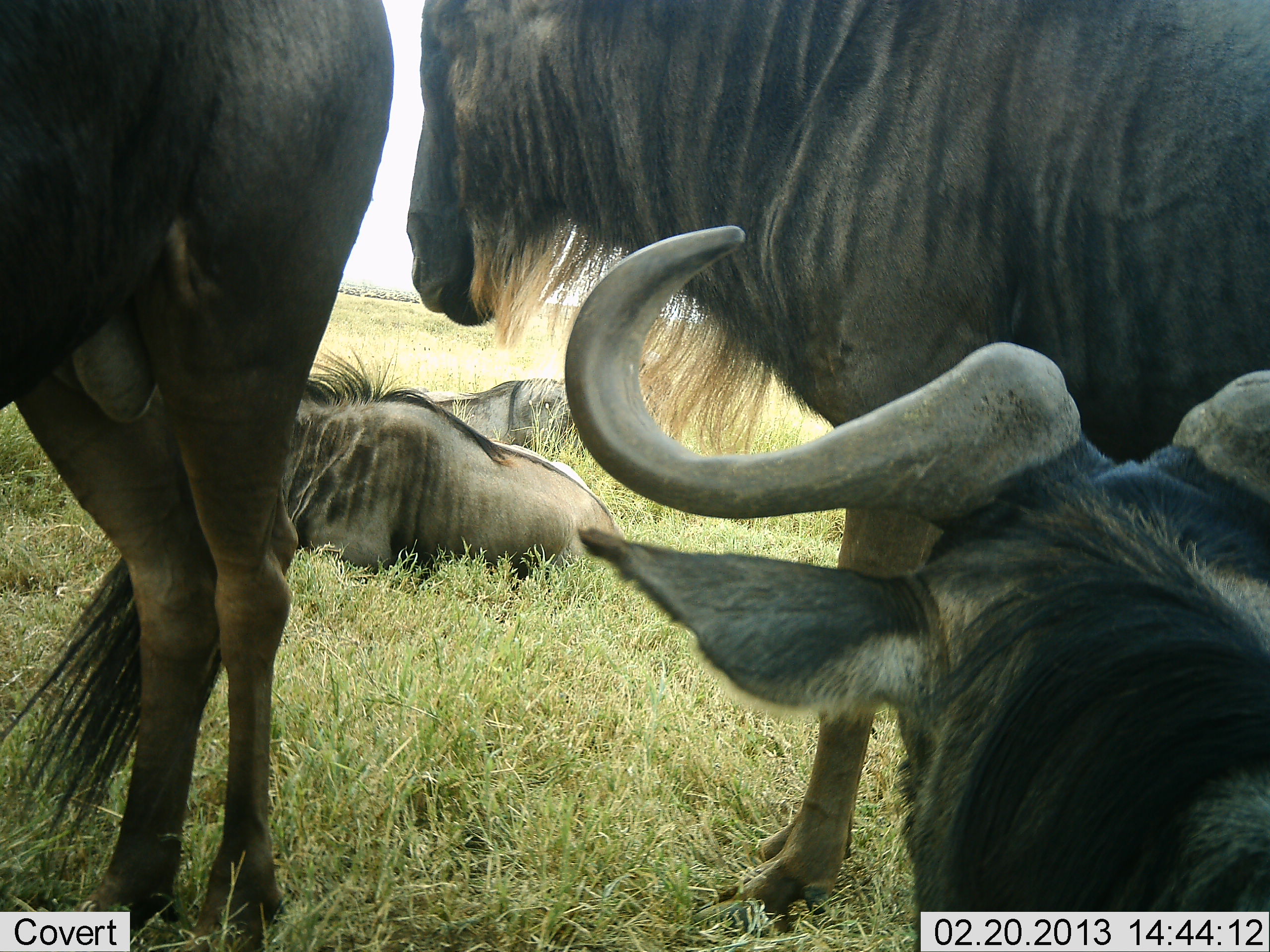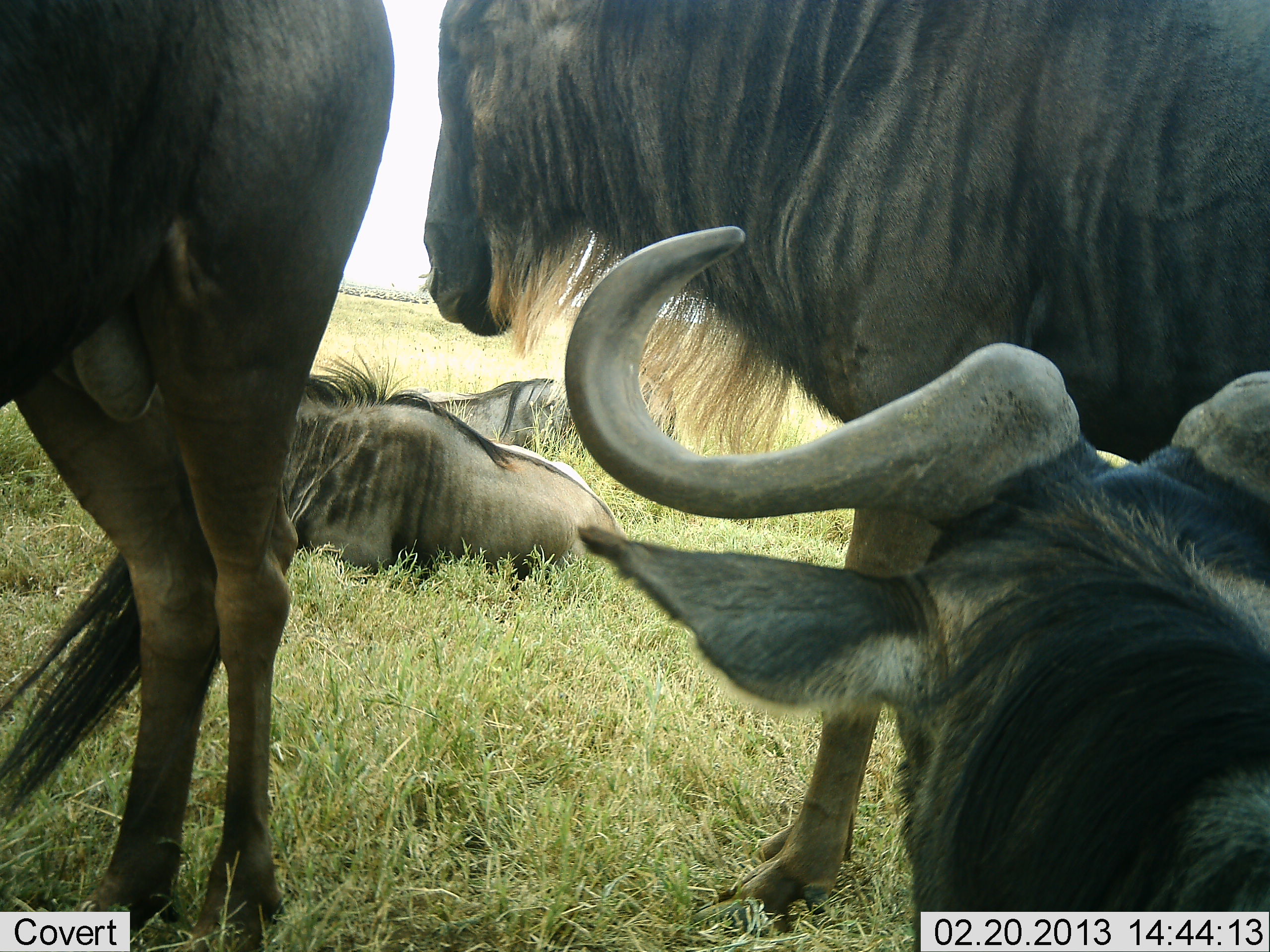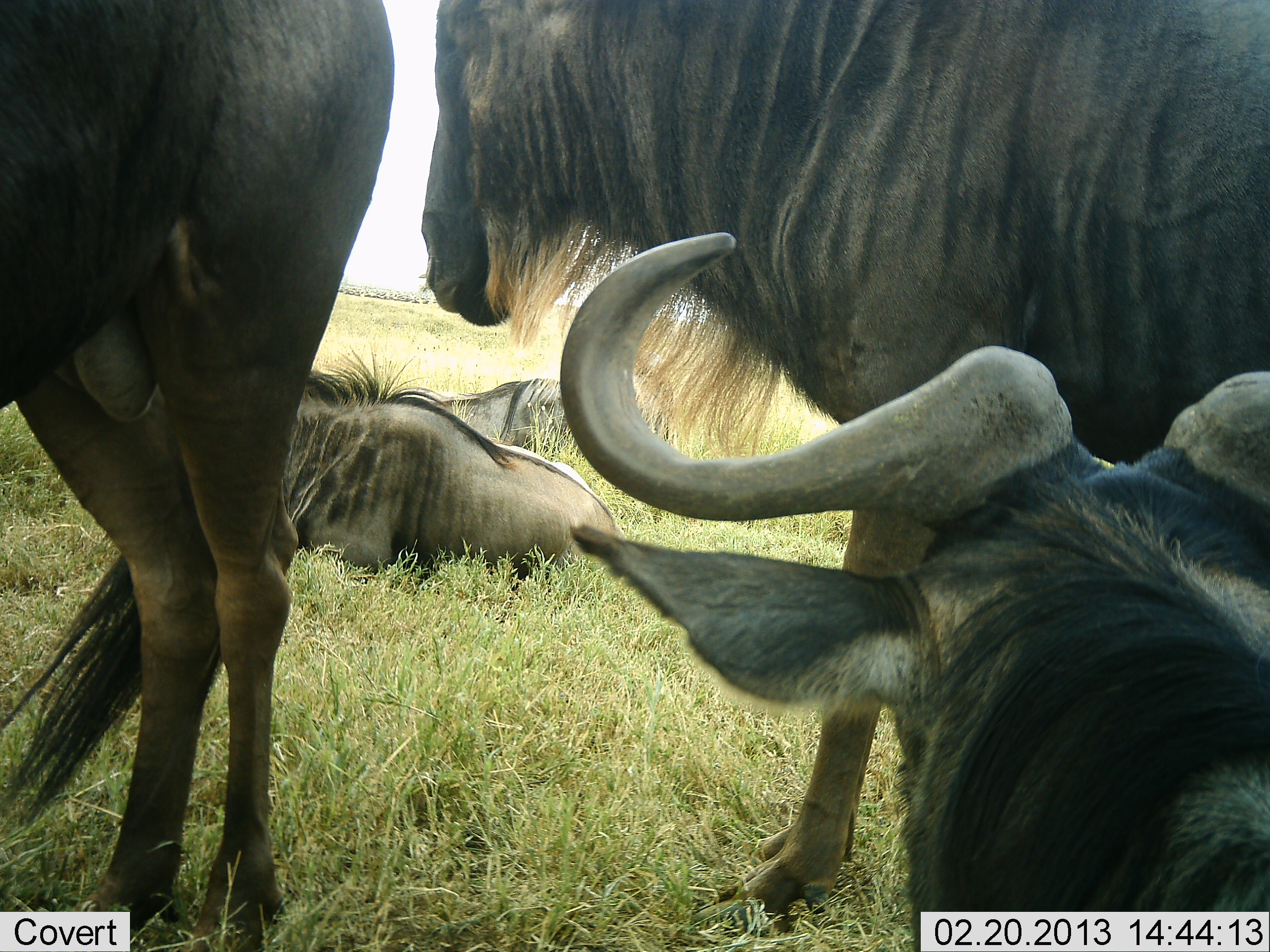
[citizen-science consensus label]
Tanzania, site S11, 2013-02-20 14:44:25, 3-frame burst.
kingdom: Animalia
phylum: Chordata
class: Mammalia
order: Artiodactyla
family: Bovidae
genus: Connochaetes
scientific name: Connochaetes taurinus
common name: blue wildebeest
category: wildebeest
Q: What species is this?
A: Wildebeest (blue wildebeest) (Connochaetes taurinus).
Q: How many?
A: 5.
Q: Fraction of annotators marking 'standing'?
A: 75%.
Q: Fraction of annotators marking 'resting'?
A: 97%.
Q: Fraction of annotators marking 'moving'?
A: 0%.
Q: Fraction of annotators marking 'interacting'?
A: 8%.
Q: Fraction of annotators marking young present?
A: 0%.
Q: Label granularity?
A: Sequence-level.